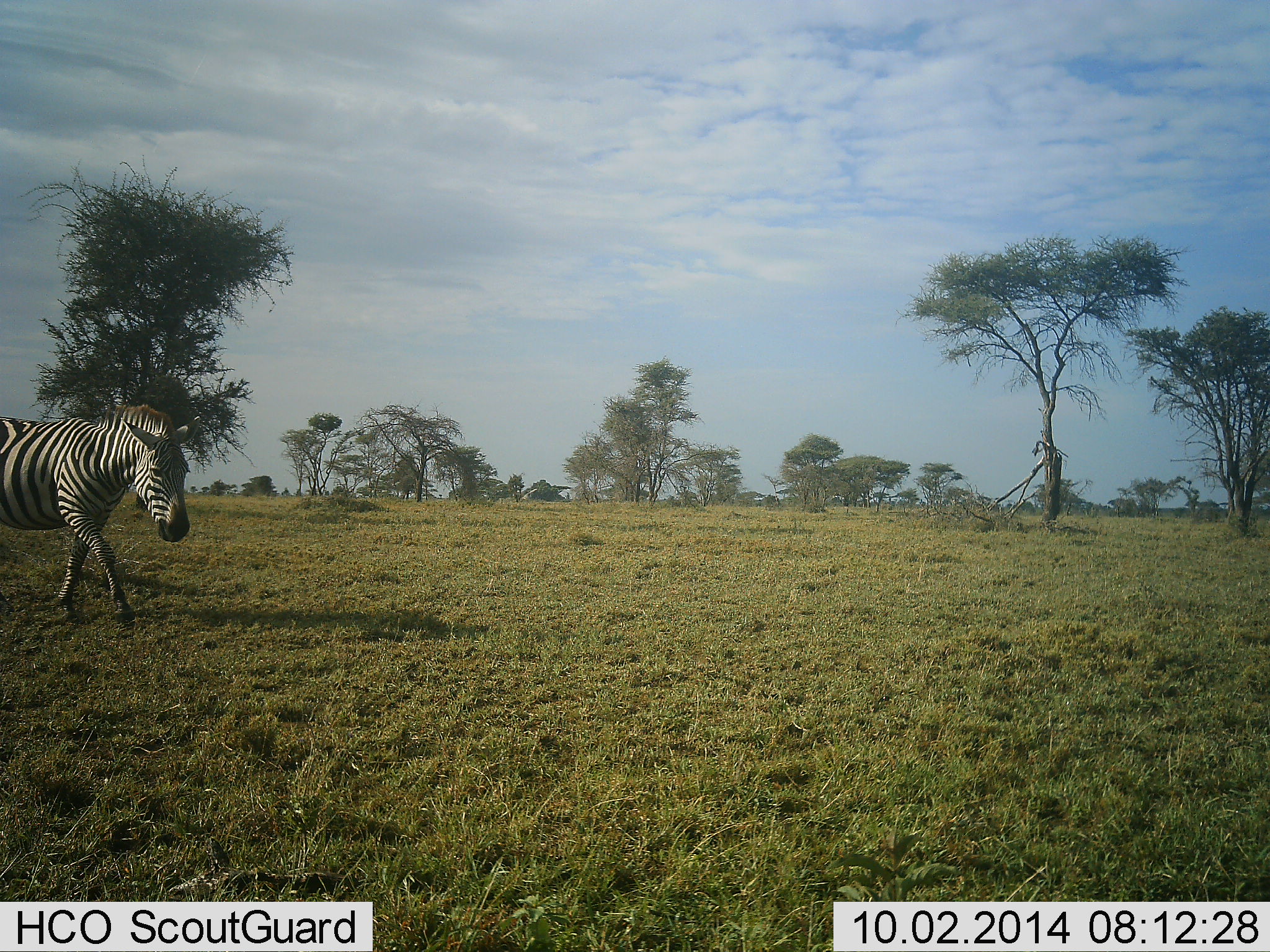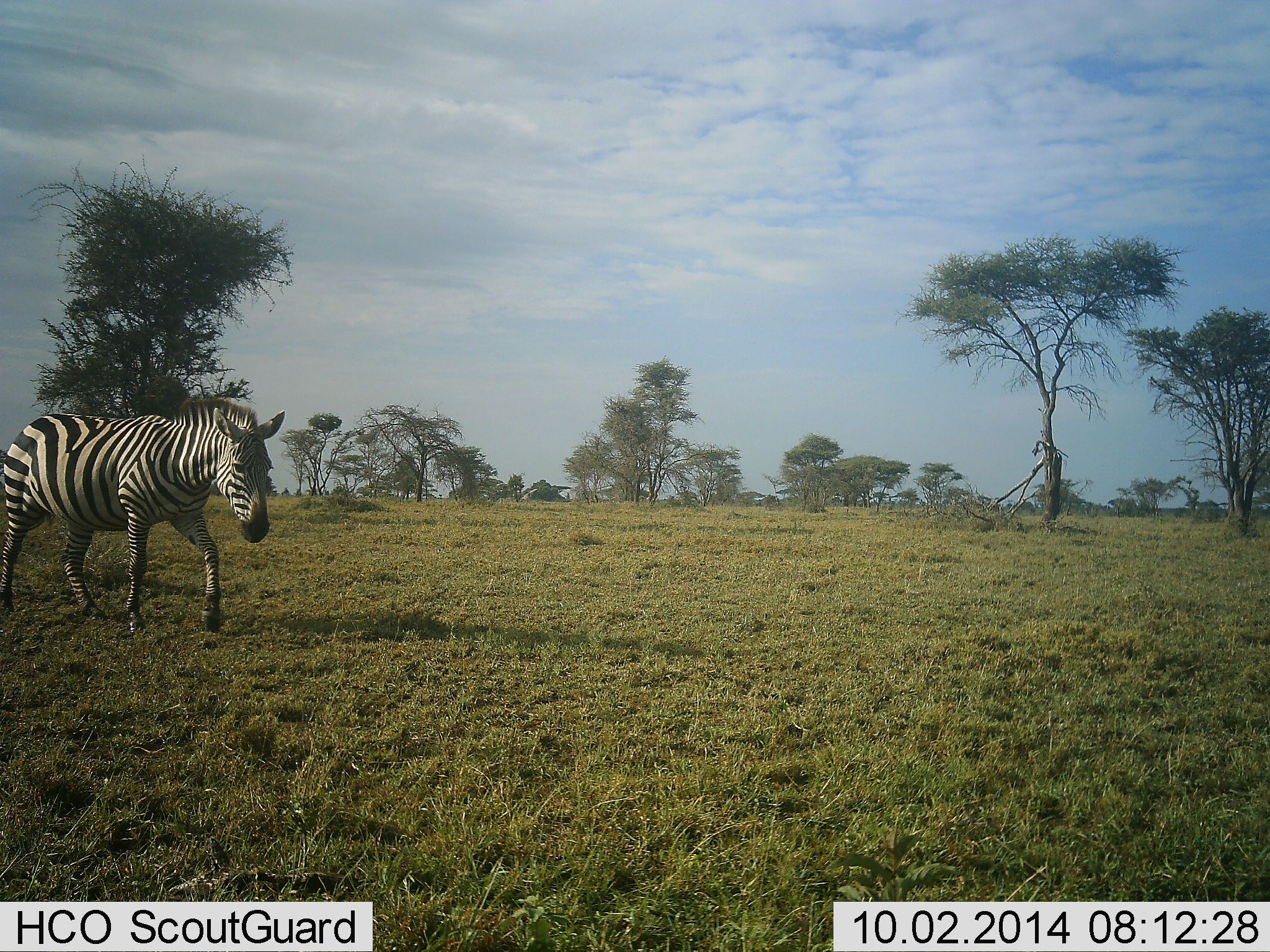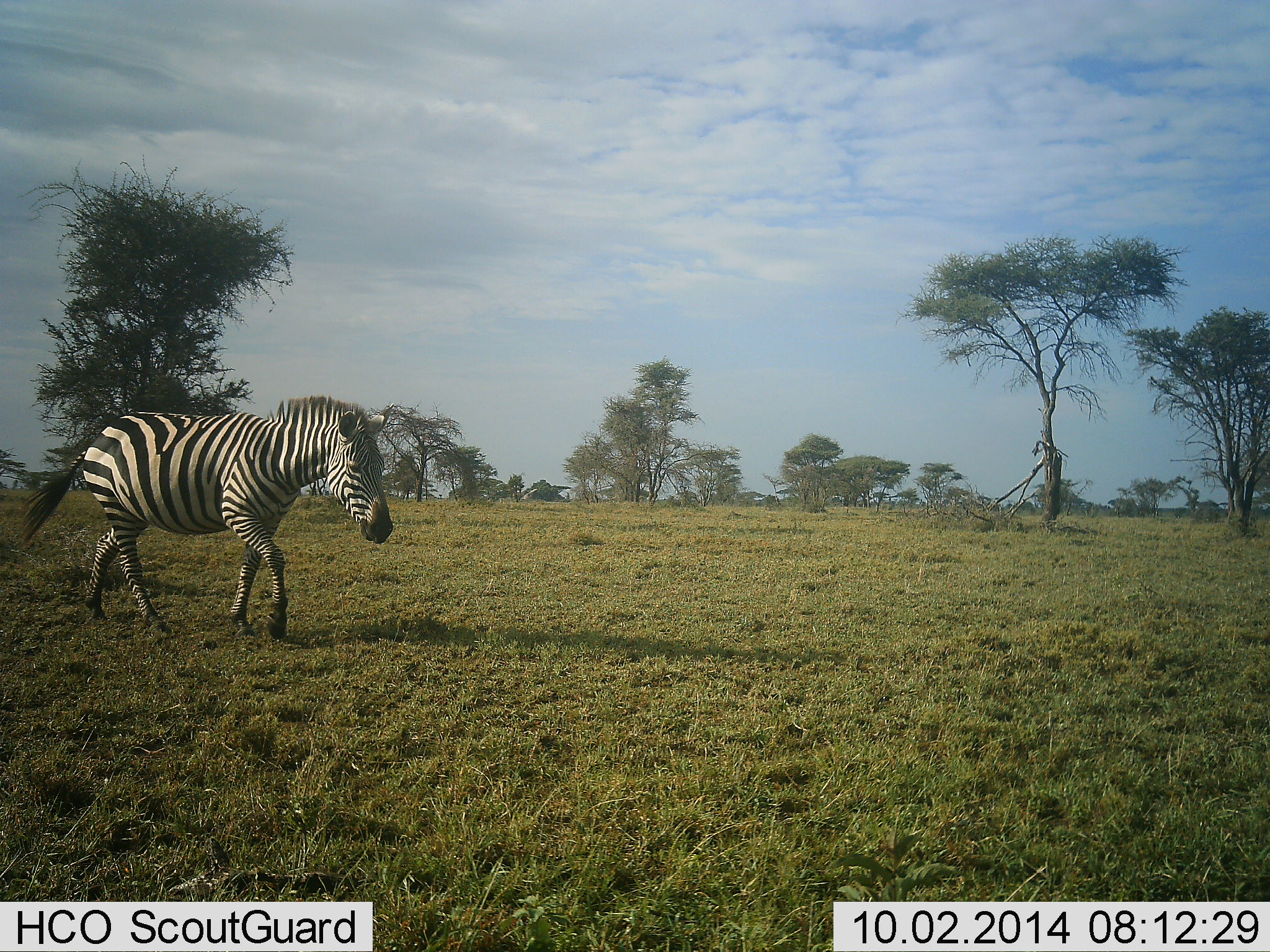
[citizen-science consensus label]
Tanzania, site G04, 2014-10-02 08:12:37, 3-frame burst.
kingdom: Animalia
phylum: Chordata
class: Mammalia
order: Perissodactyla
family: Equidae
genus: Equus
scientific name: Equus quagga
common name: plains zebra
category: zebra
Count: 1.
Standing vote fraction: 0%.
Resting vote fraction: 0%.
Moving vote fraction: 100%.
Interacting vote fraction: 0%.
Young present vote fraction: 0%.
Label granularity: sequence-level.